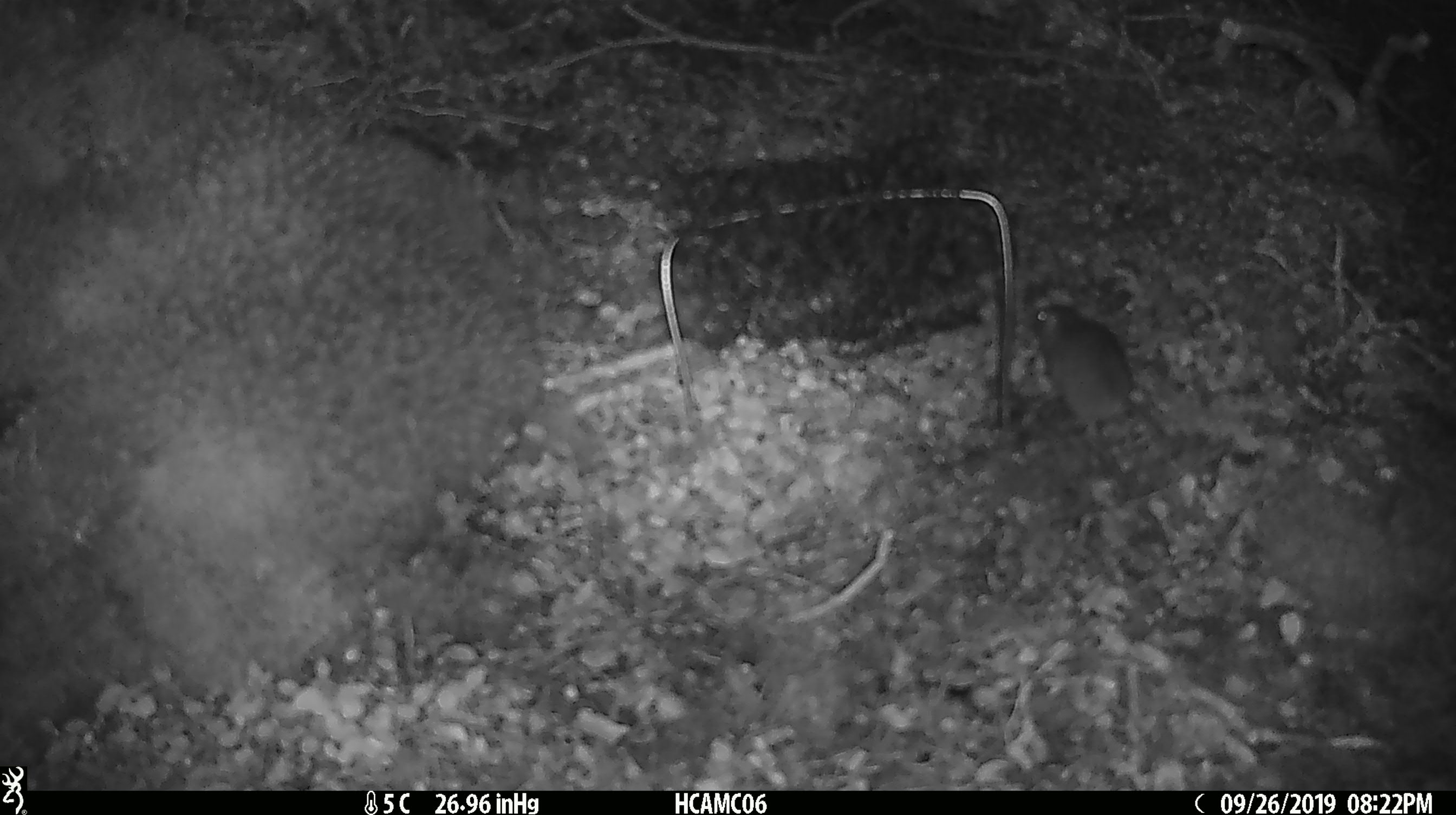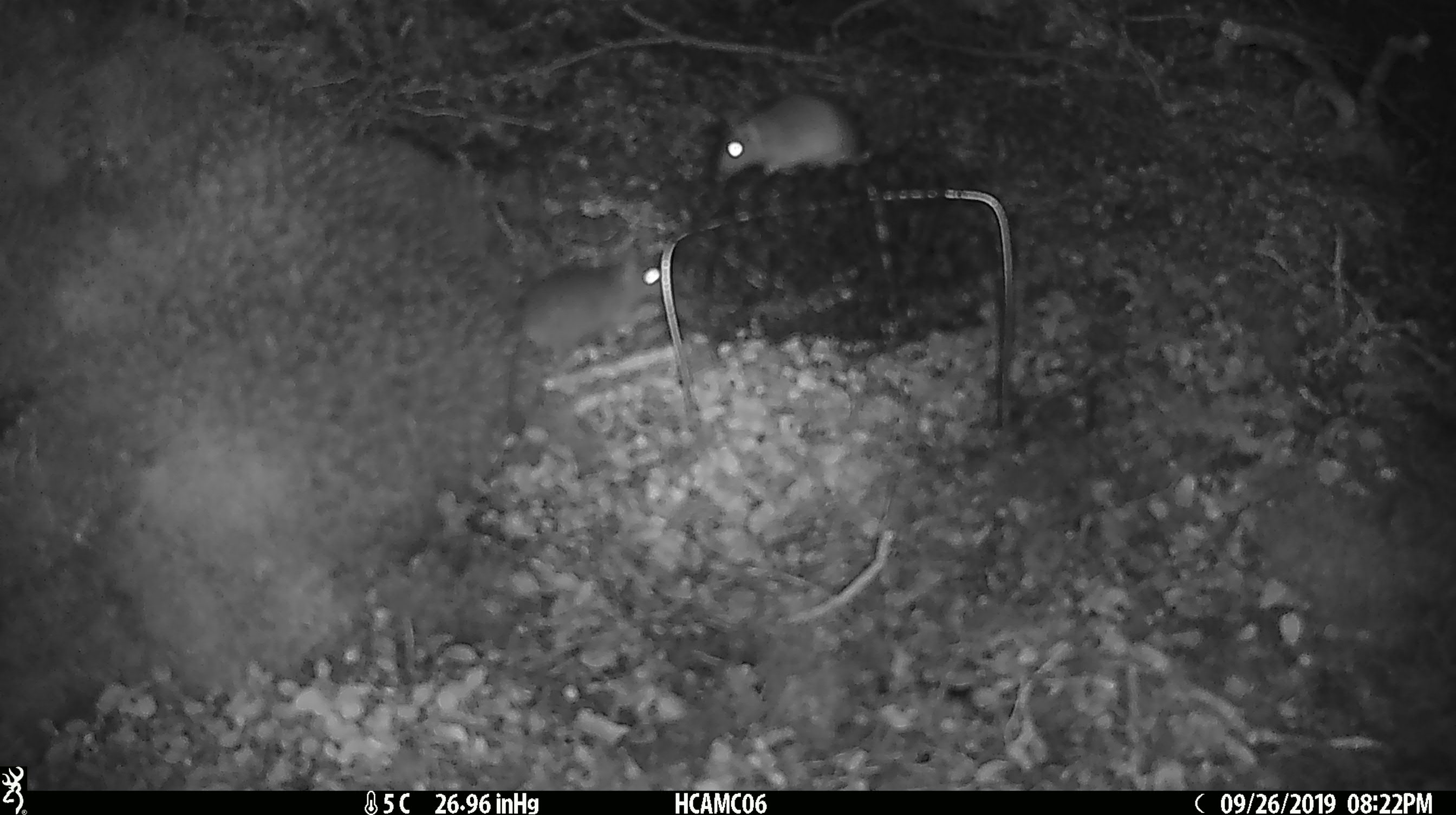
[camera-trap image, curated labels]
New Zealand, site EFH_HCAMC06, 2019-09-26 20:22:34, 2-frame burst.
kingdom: Animalia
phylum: Chordata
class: Mammalia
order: Rodentia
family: Muridae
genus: Mus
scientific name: Mus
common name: mouse